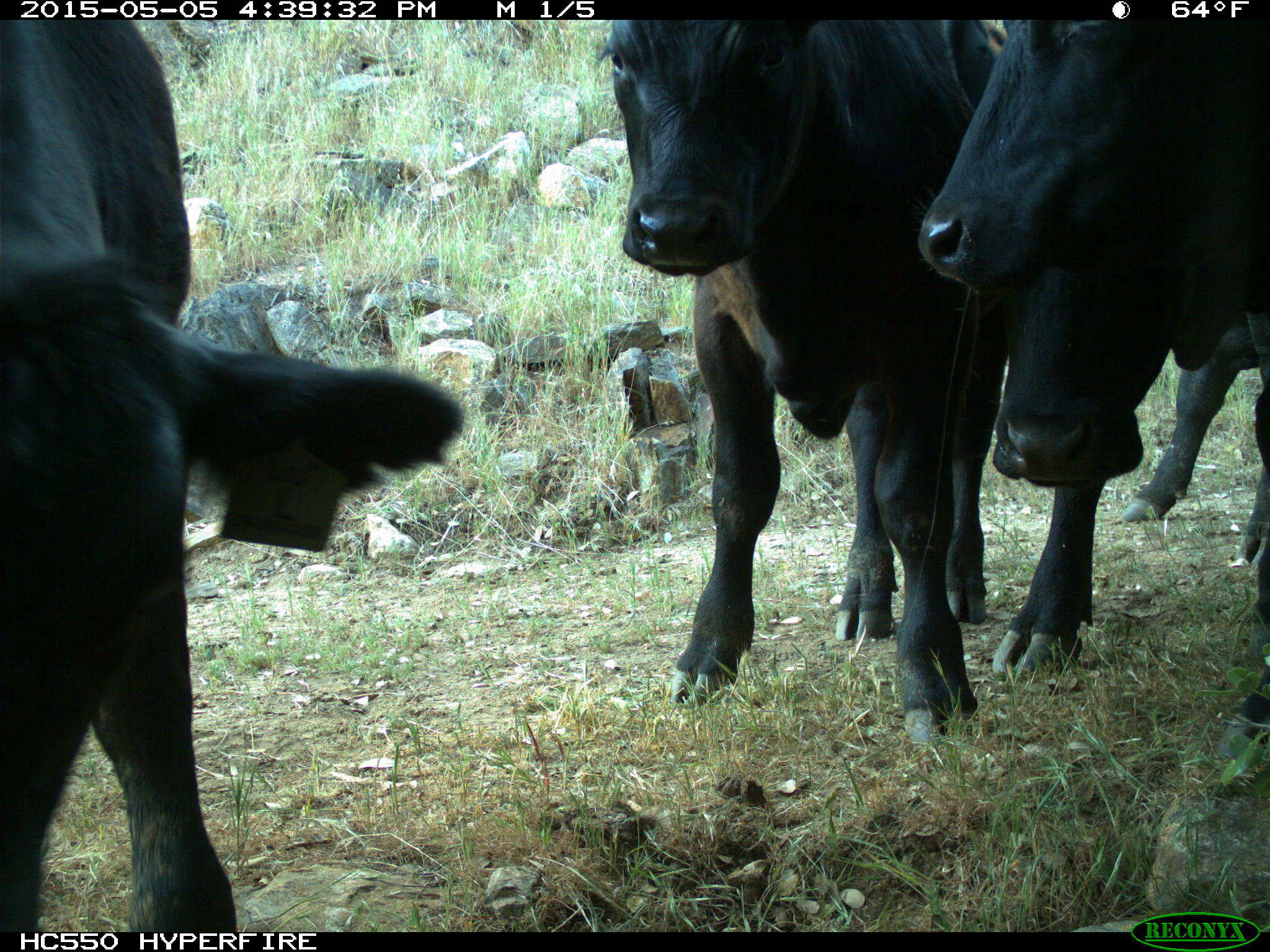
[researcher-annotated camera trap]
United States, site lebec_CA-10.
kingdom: Animalia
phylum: Chordata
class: Mammalia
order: Artiodactyla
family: Bovidae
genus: Bos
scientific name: Bos taurus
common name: domestic cow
Bos taurus (domestic cow).